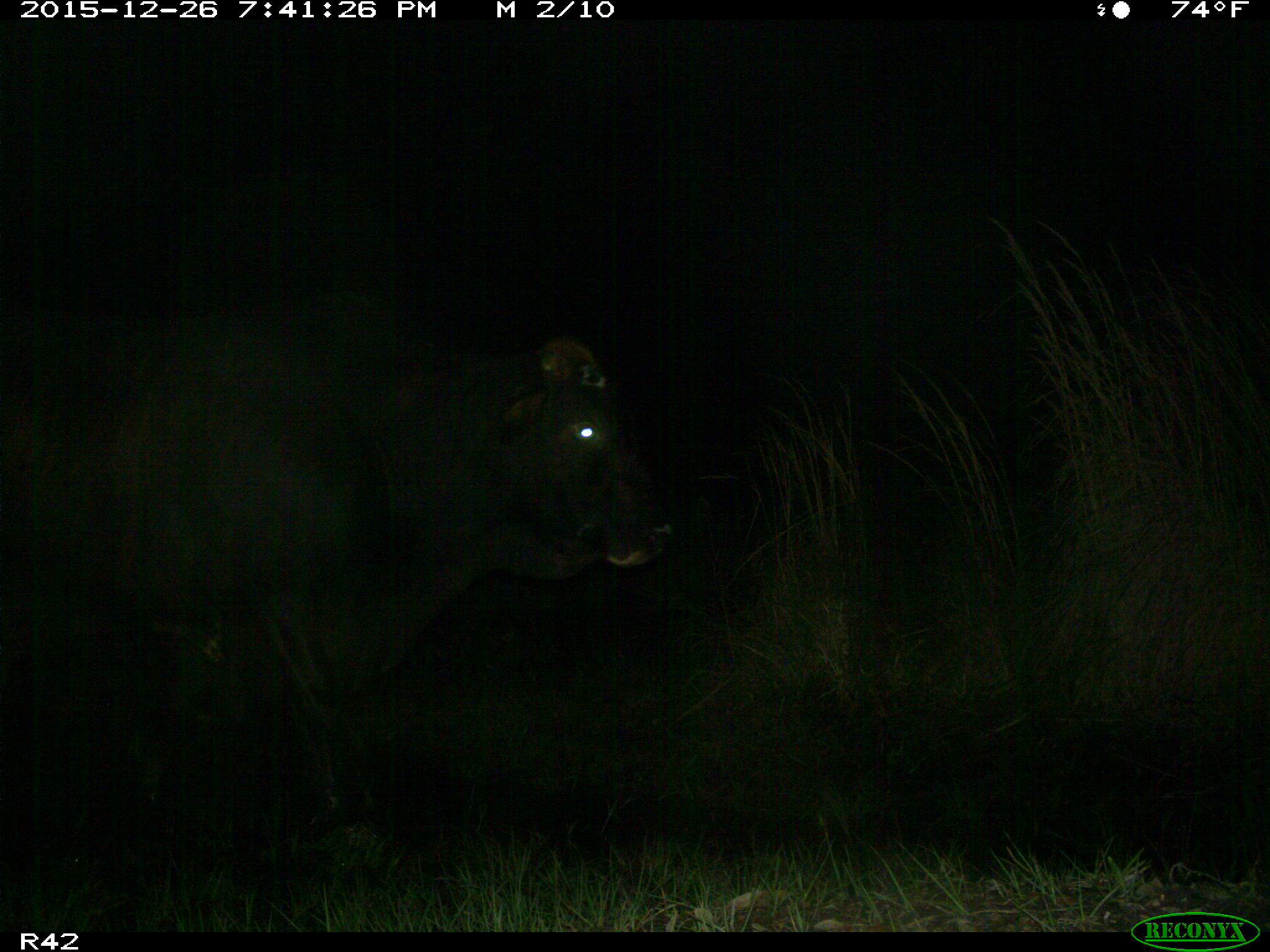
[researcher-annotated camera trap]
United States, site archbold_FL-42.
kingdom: Animalia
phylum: Chordata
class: Mammalia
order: Artiodactyla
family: Bovidae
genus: Bos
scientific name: Bos taurus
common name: domestic cow